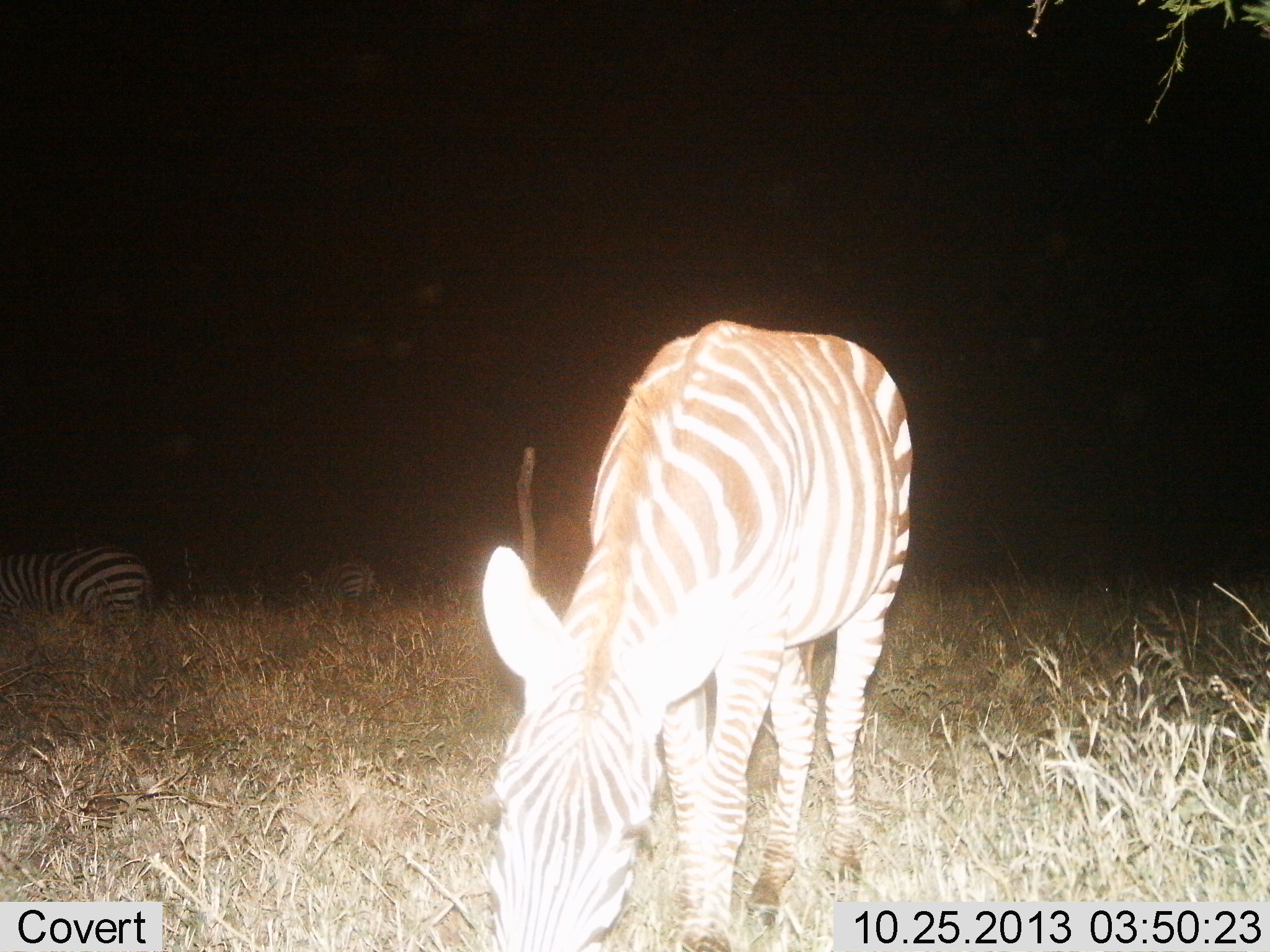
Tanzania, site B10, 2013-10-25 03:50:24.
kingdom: Animalia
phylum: Chordata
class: Mammalia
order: Perissodactyla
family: Equidae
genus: Equus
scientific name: Equus quagga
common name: plains zebra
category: zebra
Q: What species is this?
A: Zebra (plains zebra) (Equus quagga).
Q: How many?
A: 3.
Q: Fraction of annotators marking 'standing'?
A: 20%.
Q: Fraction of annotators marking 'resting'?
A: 10%.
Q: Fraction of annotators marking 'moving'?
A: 0%.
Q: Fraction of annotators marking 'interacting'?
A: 0%.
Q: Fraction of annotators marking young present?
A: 0%.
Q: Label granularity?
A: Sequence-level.